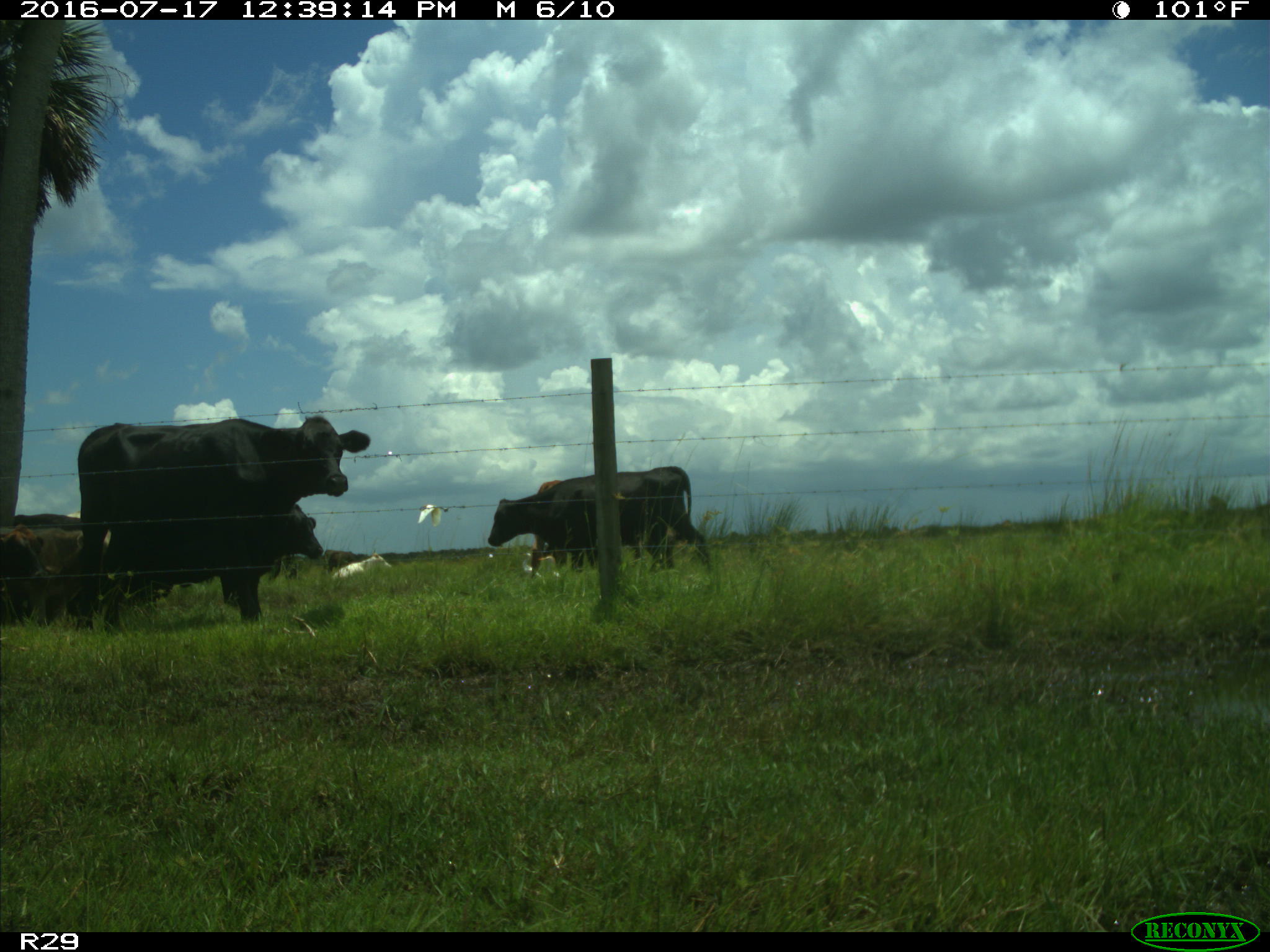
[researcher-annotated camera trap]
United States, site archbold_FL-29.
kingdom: Animalia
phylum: Chordata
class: Mammalia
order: Artiodactyla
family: Bovidae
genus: Bos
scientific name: Bos taurus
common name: domestic cow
Bos taurus (domestic cow).